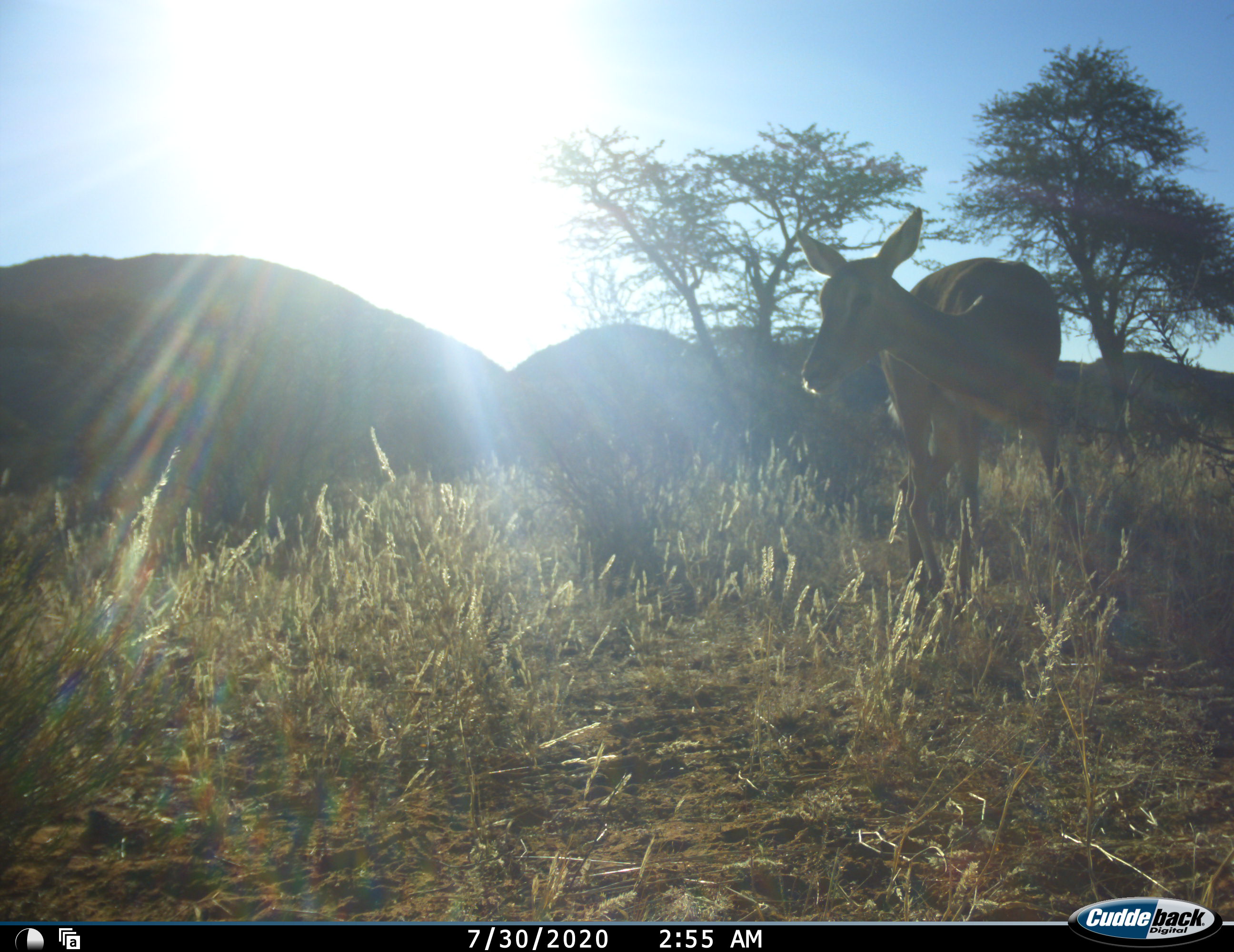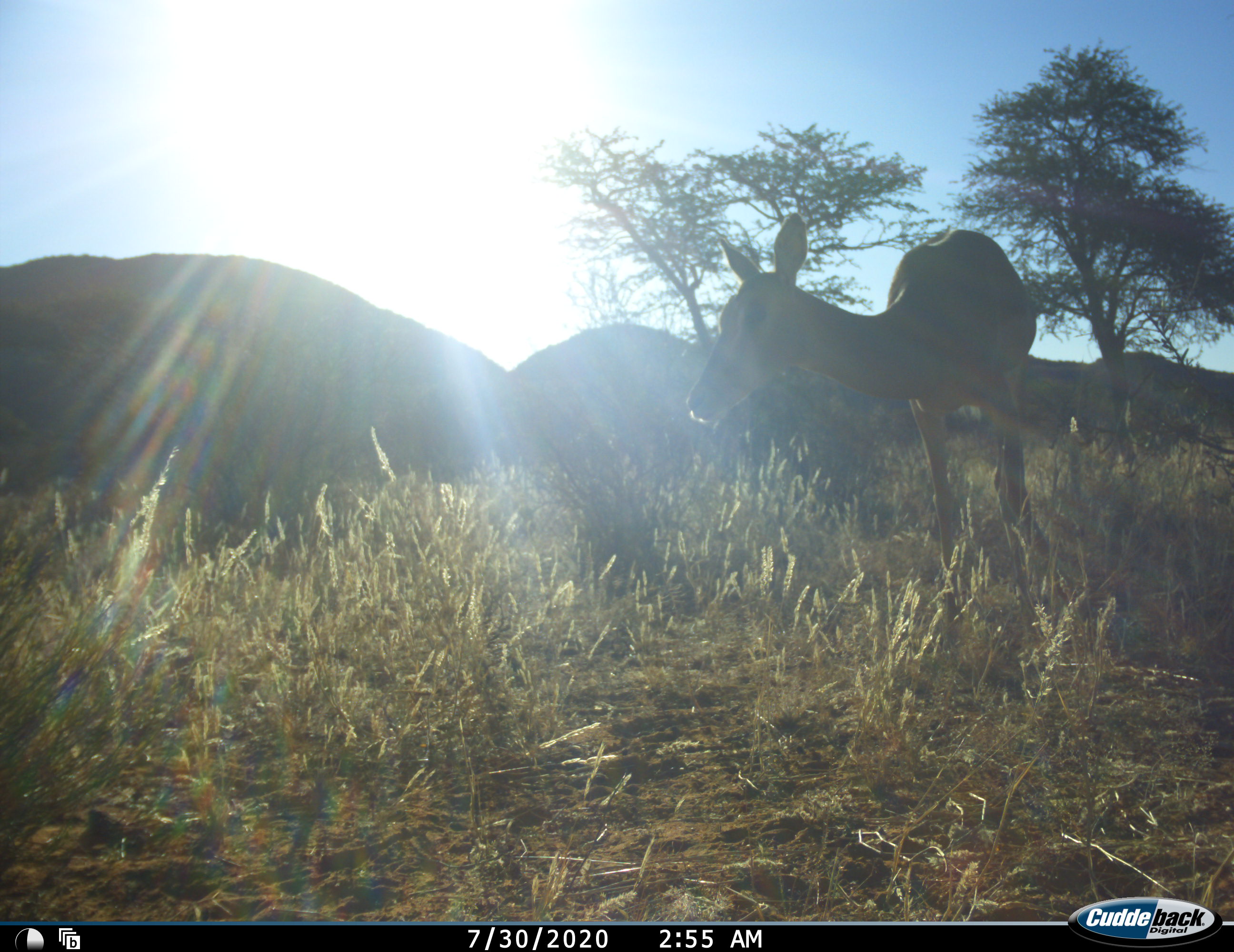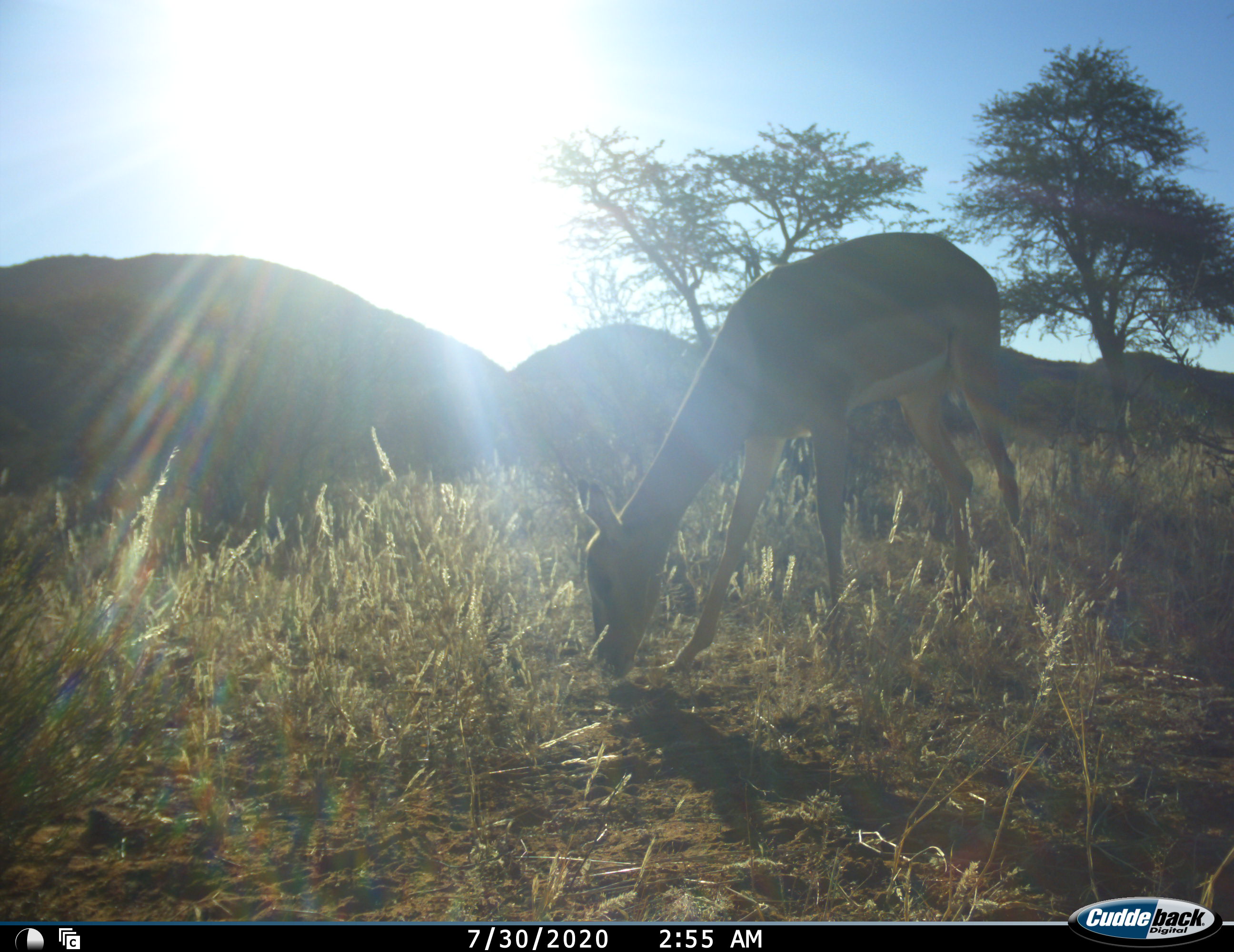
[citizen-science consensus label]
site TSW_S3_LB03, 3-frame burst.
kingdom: Animalia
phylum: Chordata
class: Mammalia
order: Artiodactyla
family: Bovidae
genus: Aepyceros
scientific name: Aepyceros melampus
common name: impala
Impala (Aepyceros melampus), count 1. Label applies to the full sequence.